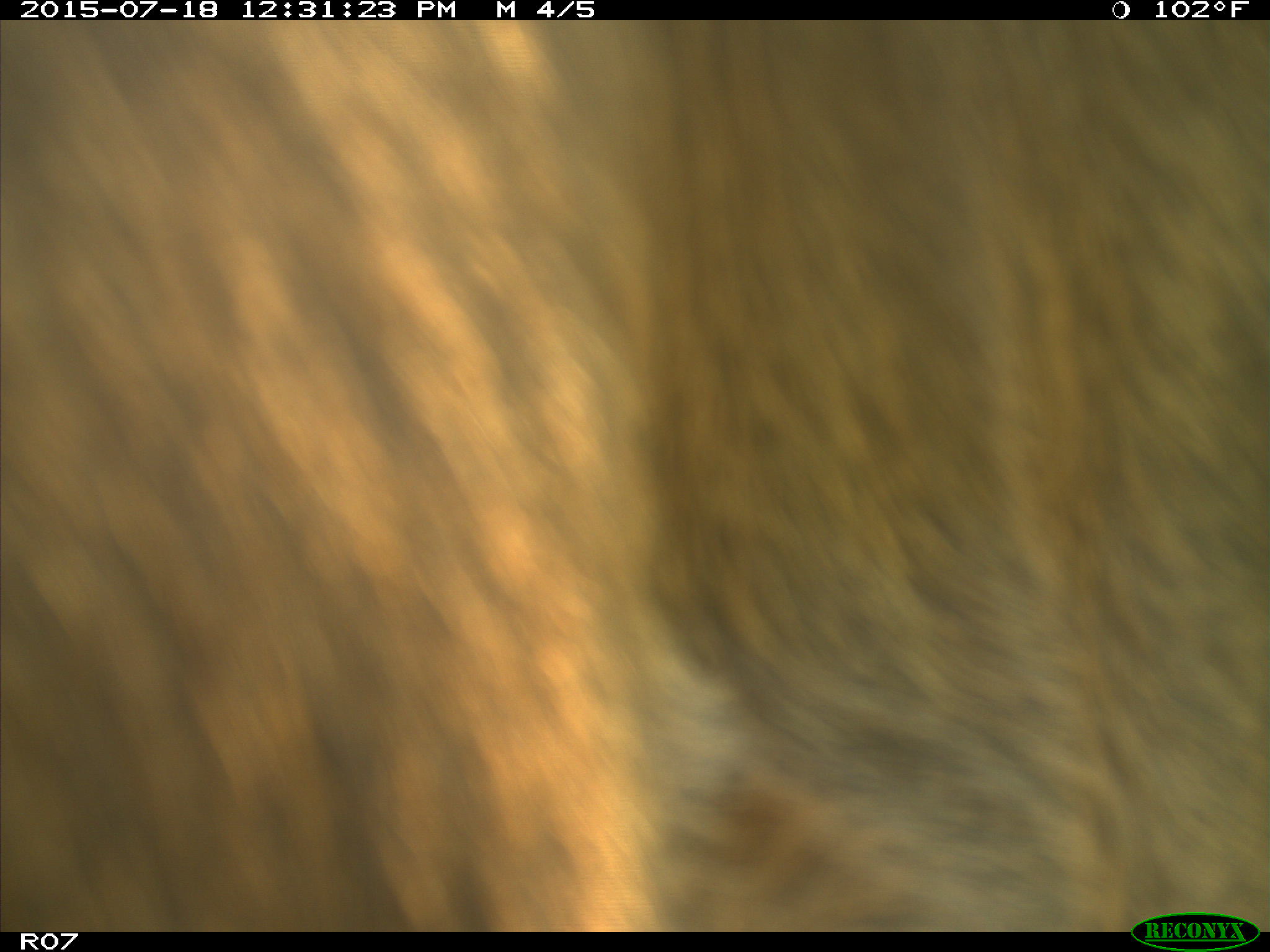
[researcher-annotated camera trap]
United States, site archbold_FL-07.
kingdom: Animalia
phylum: Chordata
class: Mammalia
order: Artiodactyla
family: Bovidae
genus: Bos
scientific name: Bos taurus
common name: domestic cow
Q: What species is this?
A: Bos taurus (domestic cow).